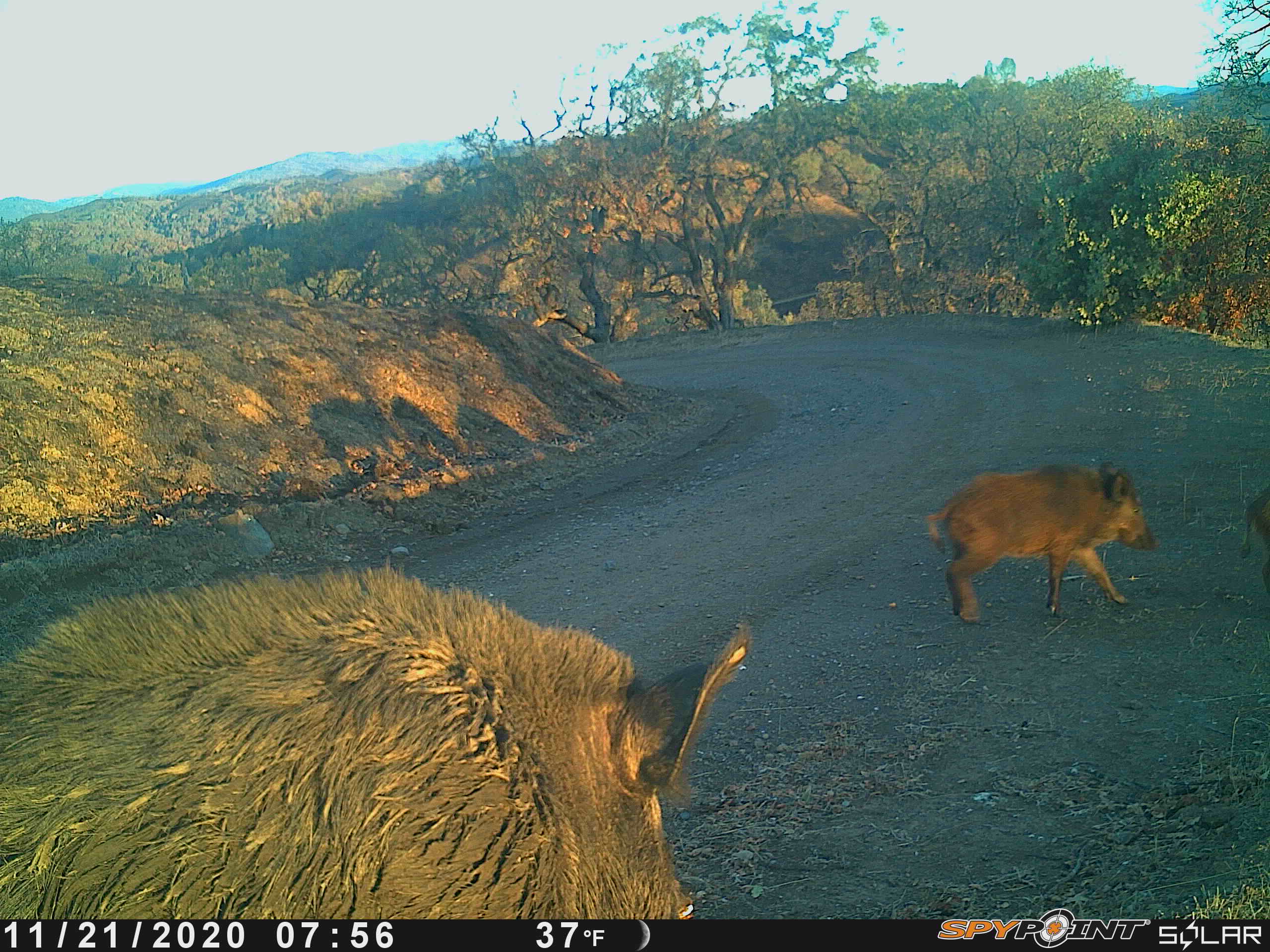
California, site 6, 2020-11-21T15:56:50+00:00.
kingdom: Animalia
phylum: Chordata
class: Mammalia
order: Artiodactyla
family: Suidae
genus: Sus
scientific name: Sus scrofa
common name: wild boar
Wild boar (Sus scrofa).